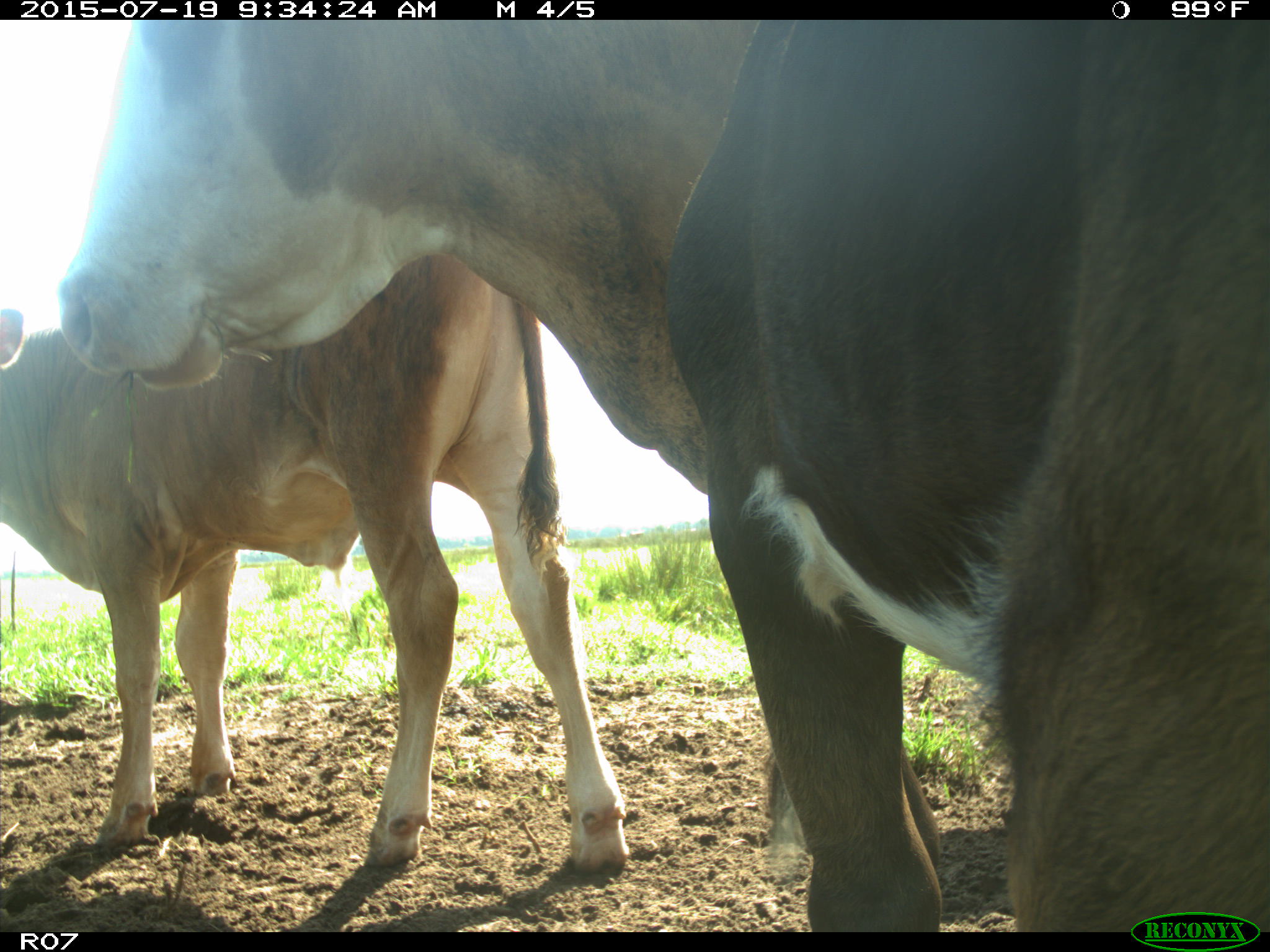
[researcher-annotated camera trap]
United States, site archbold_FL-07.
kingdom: Animalia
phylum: Chordata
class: Mammalia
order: Artiodactyla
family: Bovidae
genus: Bos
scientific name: Bos taurus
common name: domestic cow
Bos taurus (domestic cow).